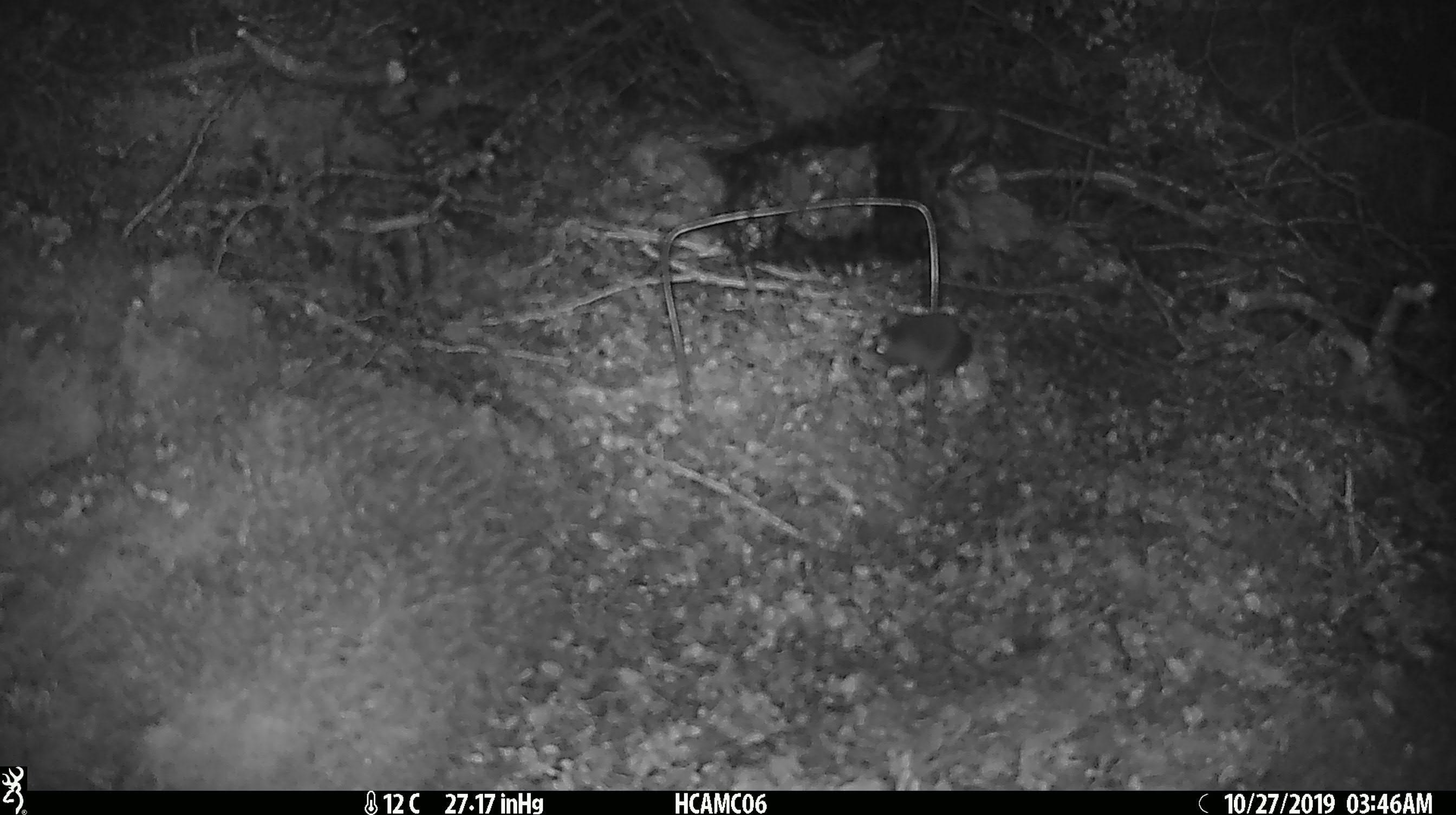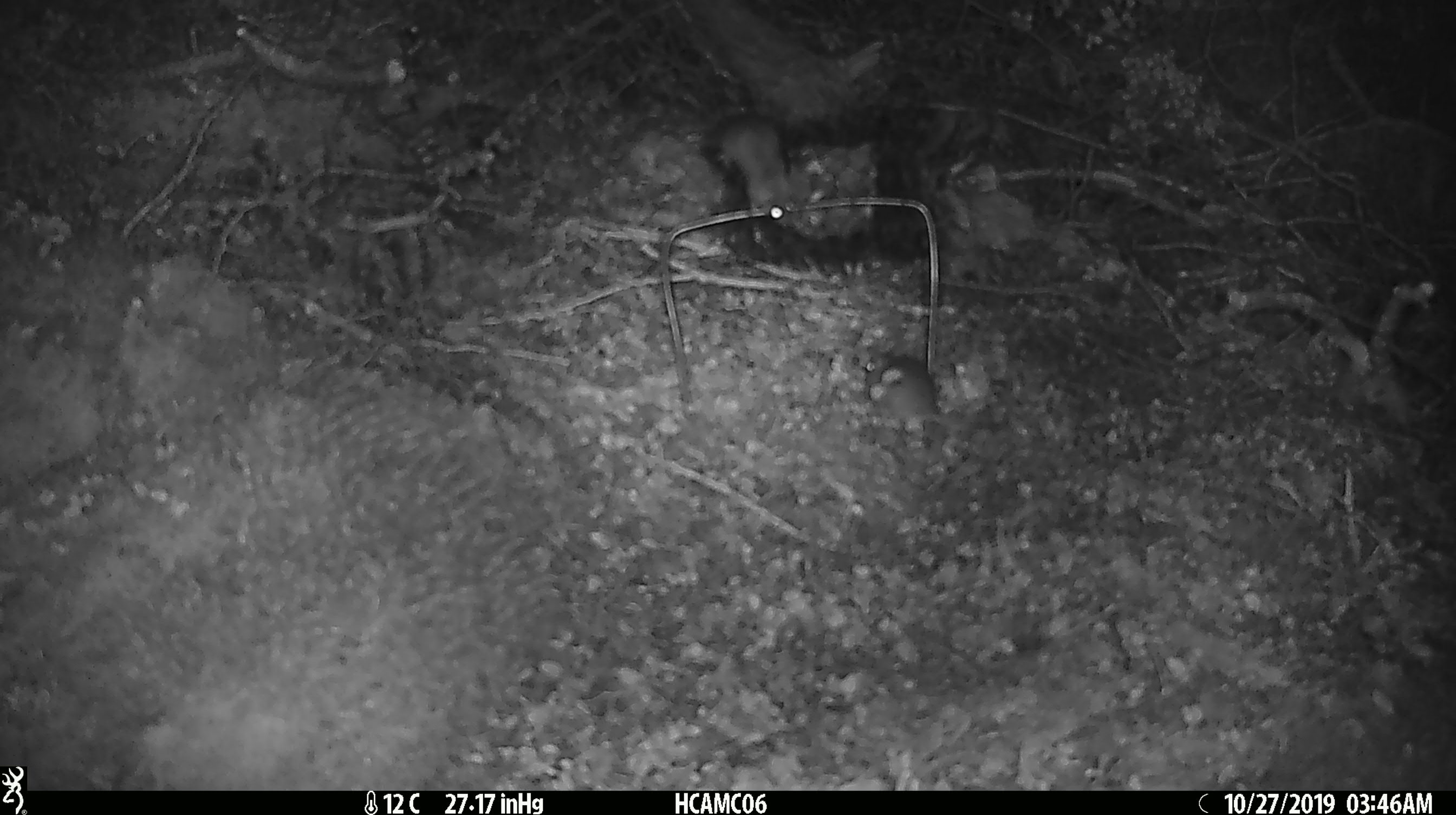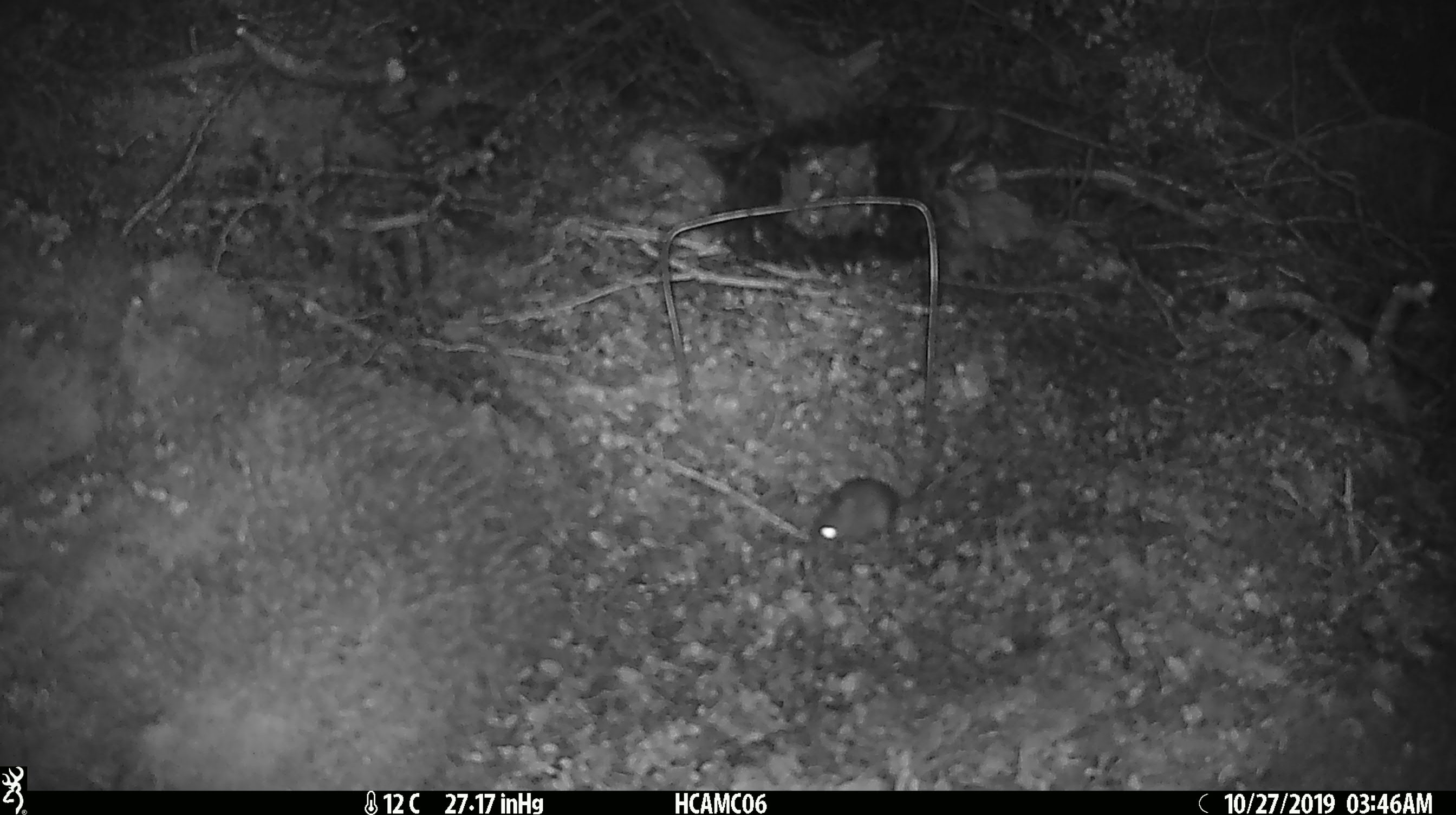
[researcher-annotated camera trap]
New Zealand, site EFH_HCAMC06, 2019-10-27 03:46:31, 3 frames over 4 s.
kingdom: Animalia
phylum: Chordata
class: Mammalia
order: Rodentia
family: Muridae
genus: Mus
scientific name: Mus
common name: mouse